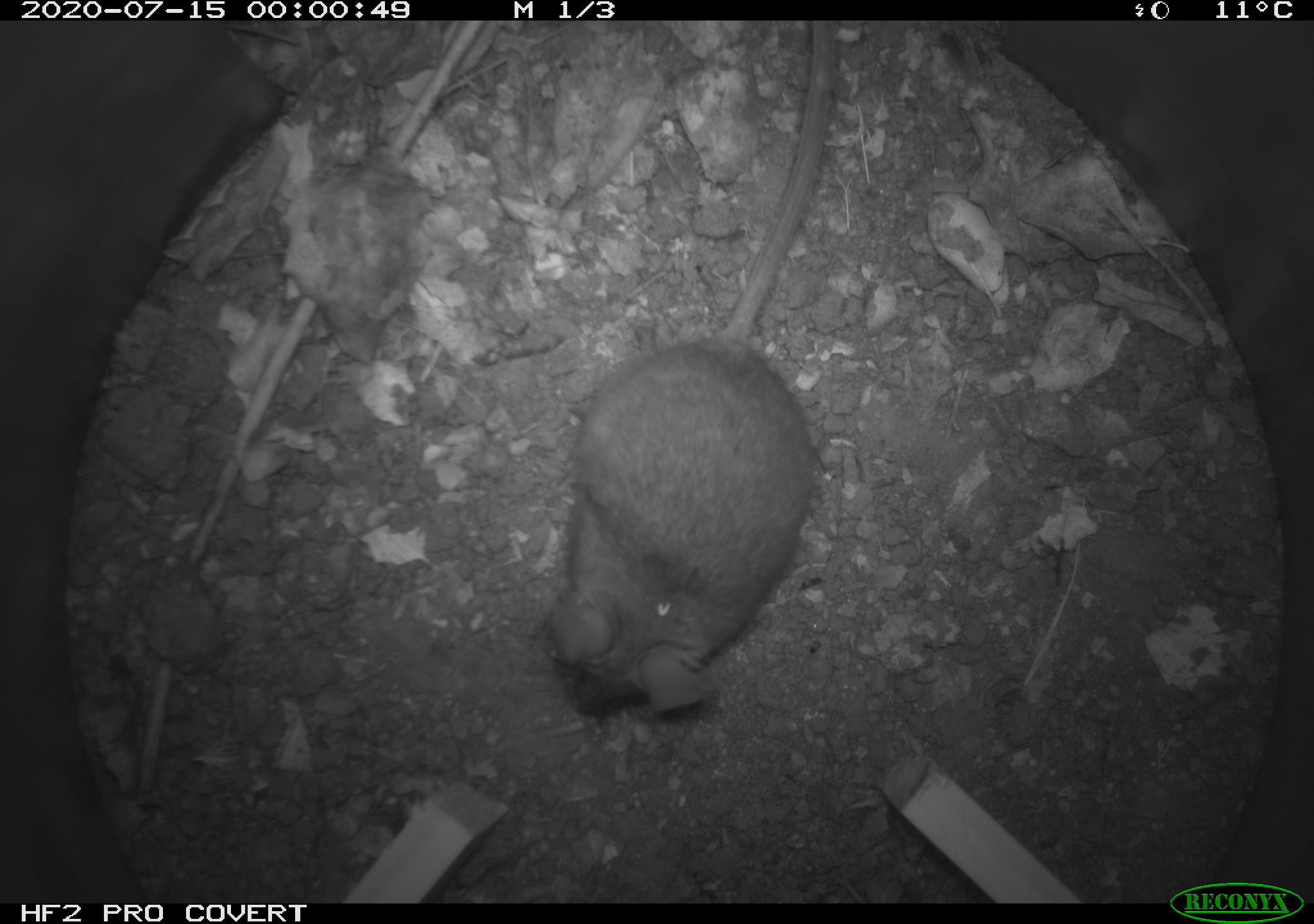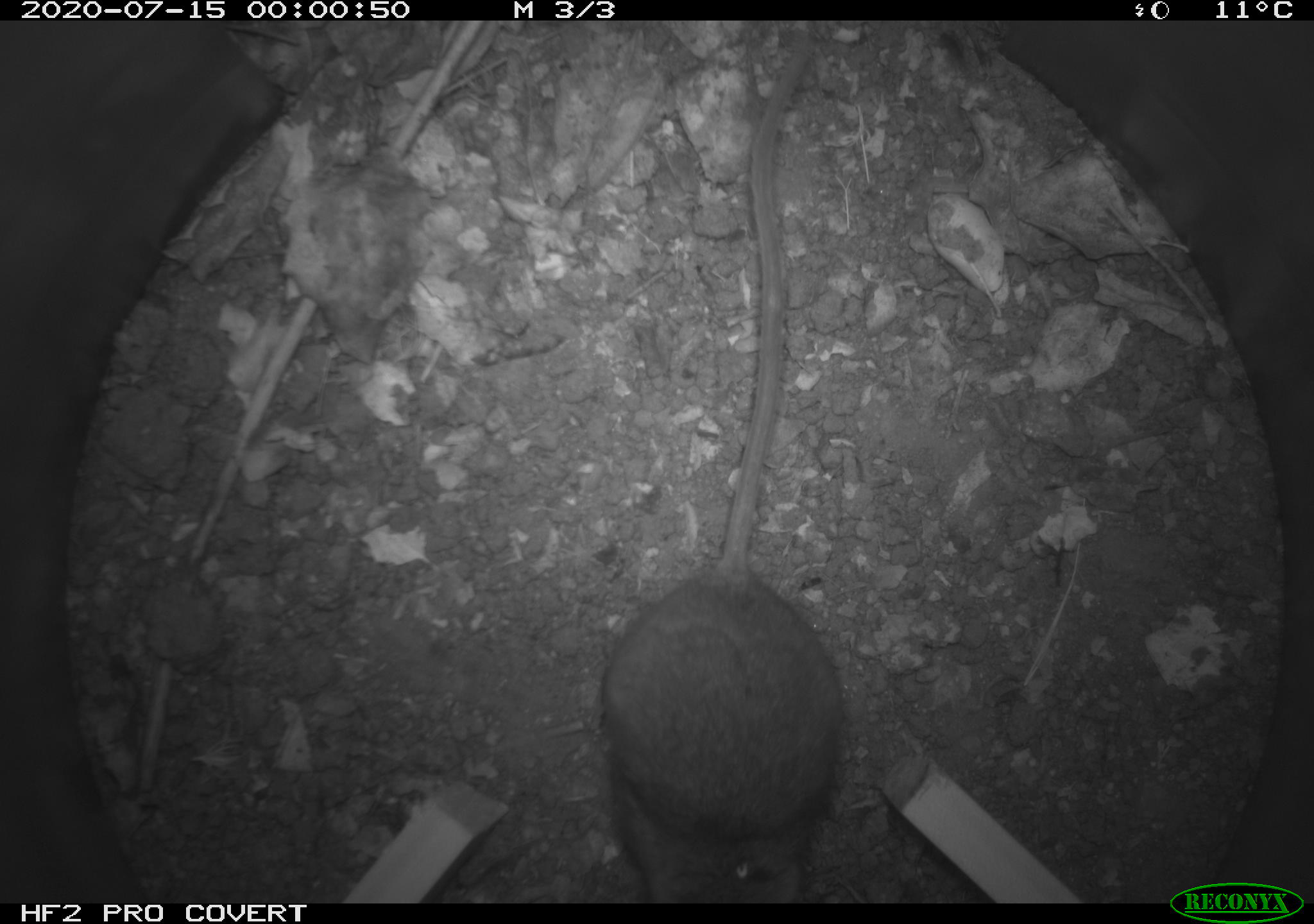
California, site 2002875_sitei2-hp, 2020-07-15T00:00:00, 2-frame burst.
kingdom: Animalia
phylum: Chordata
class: Mammalia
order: Rodentia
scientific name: Rodentia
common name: rodent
Rodent (Rodentia).